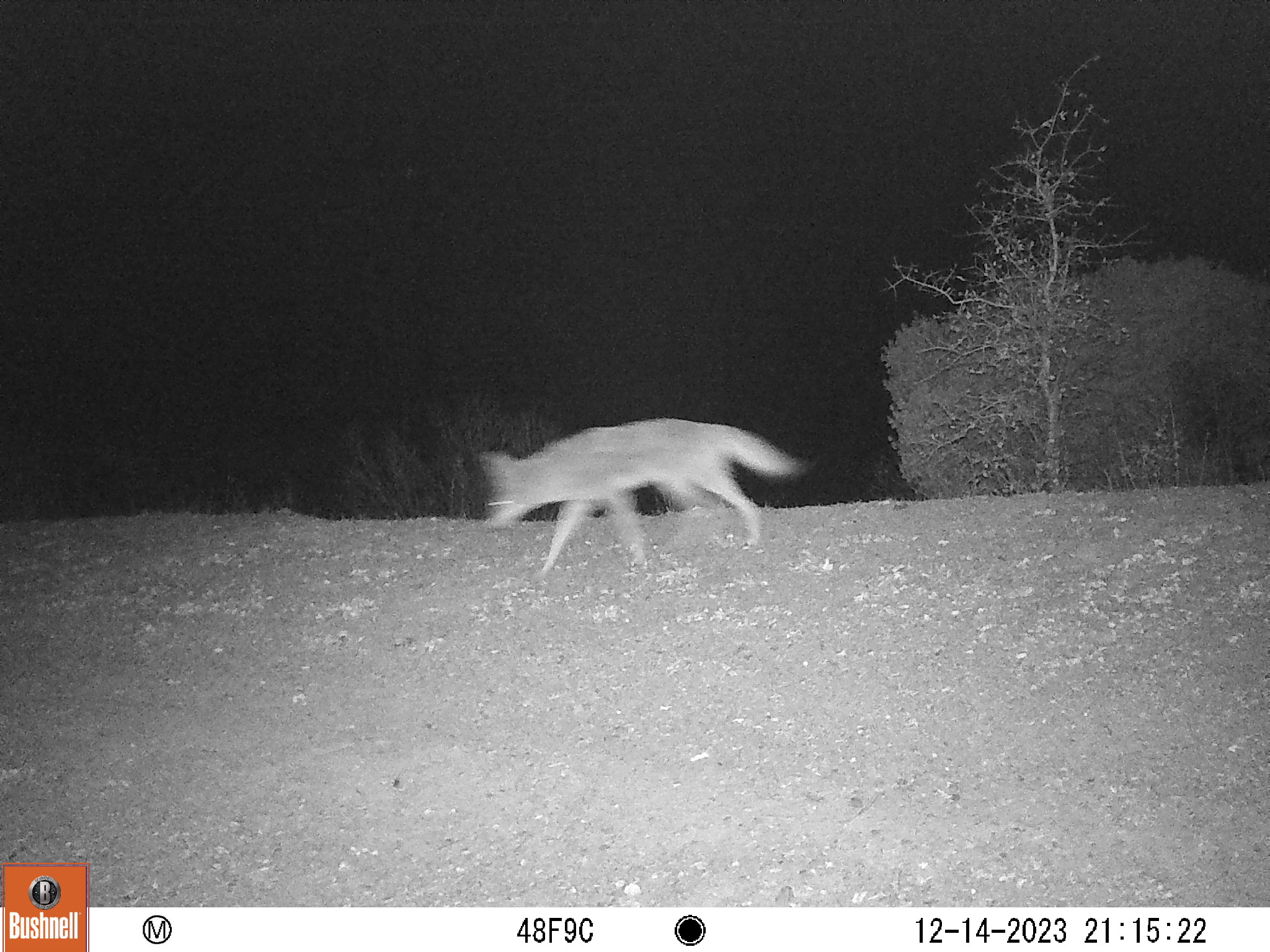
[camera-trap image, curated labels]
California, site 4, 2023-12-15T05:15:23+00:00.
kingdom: Animalia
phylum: Chordata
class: Mammalia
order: Carnivora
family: Canidae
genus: Canis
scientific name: Canis latrans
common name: coyote